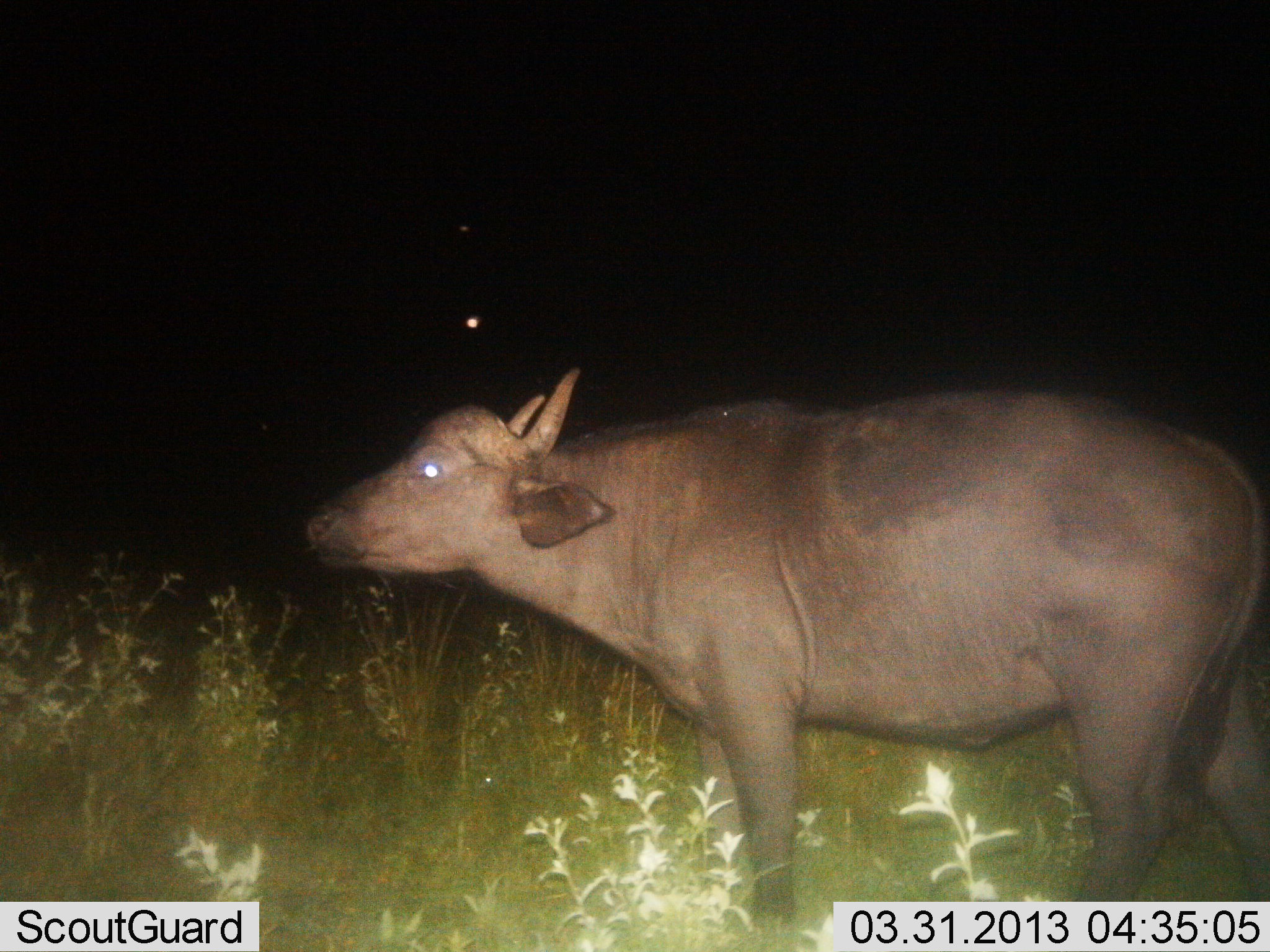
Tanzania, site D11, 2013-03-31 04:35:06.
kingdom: Animalia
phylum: Chordata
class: Mammalia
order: Artiodactyla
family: Bovidae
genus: Syncerus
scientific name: Syncerus caffer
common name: cape buffalo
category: buffalo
Buffalo (cape buffalo) (Syncerus caffer), count 1. Behavior (volunteer vote fractions): standing 82%, resting 0%, moving 13%, interacting 5%. Young present (vote fraction): 8%. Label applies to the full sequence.